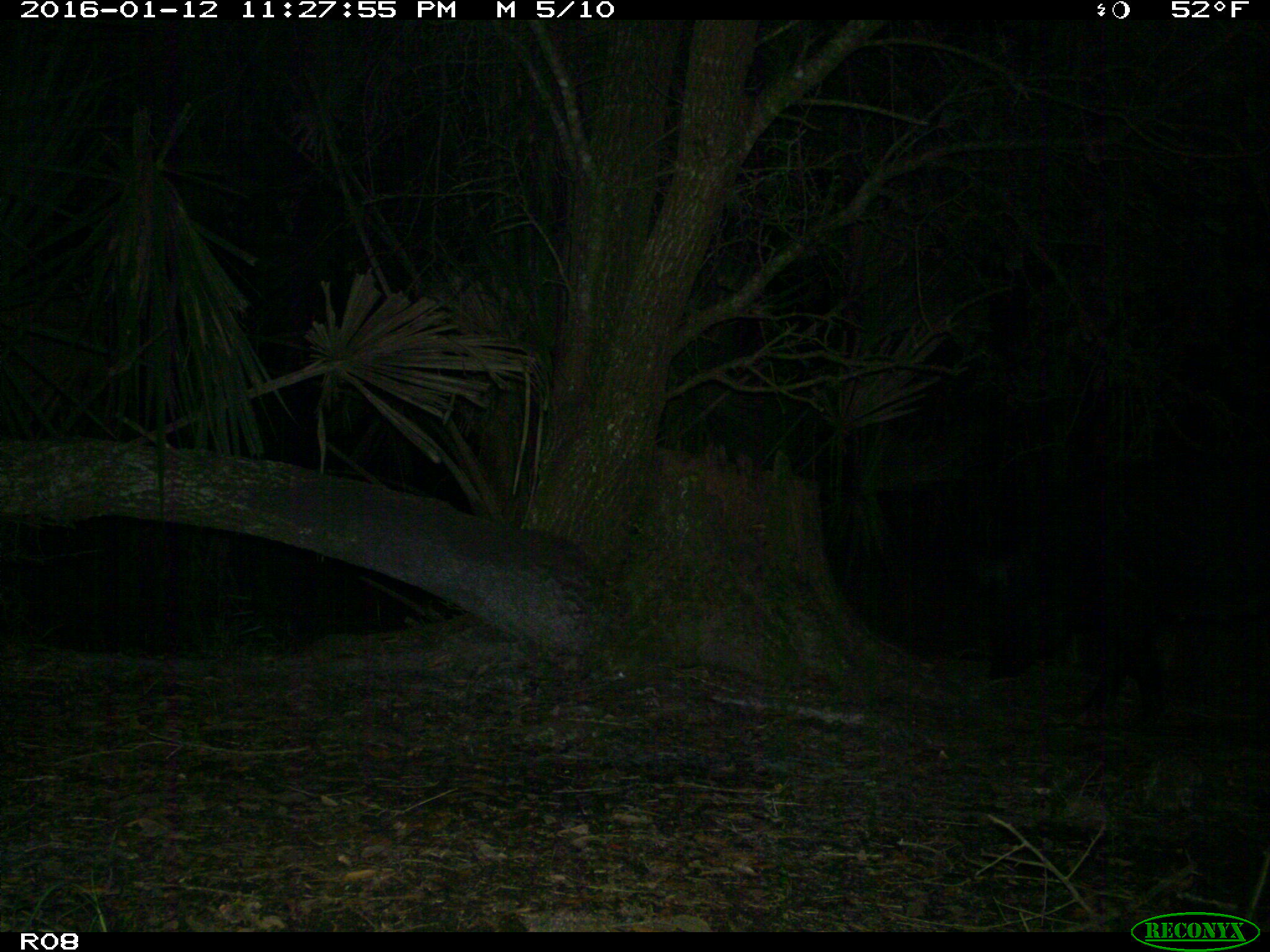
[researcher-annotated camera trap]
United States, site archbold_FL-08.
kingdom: Animalia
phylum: Chordata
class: Mammalia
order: Artiodactyla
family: Suidae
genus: Sus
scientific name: Sus scrofa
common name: wild boar